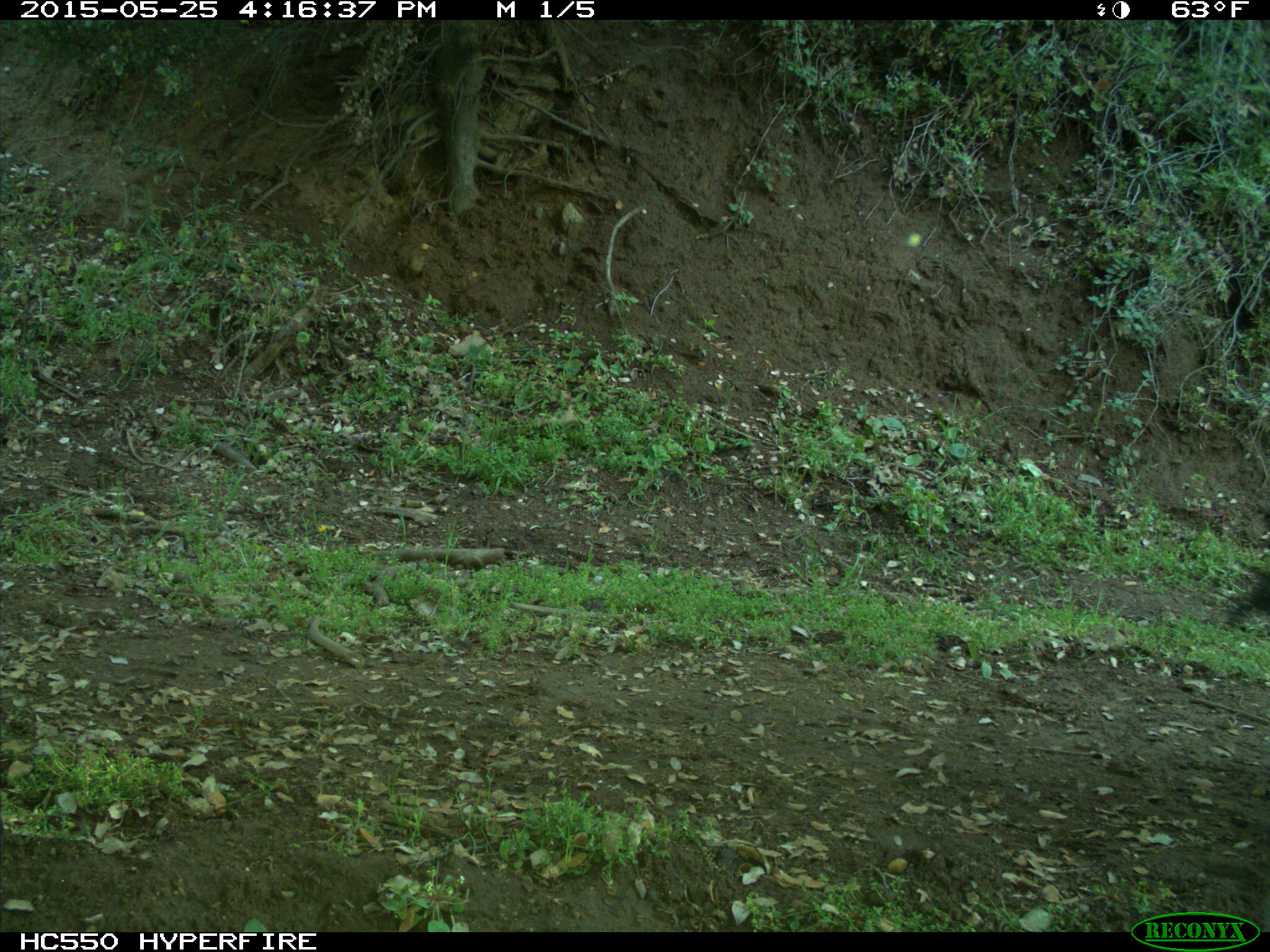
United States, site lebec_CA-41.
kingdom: Animalia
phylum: Chordata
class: Mammalia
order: Artiodactyla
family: Bovidae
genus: Bos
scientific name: Bos taurus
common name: domestic cow